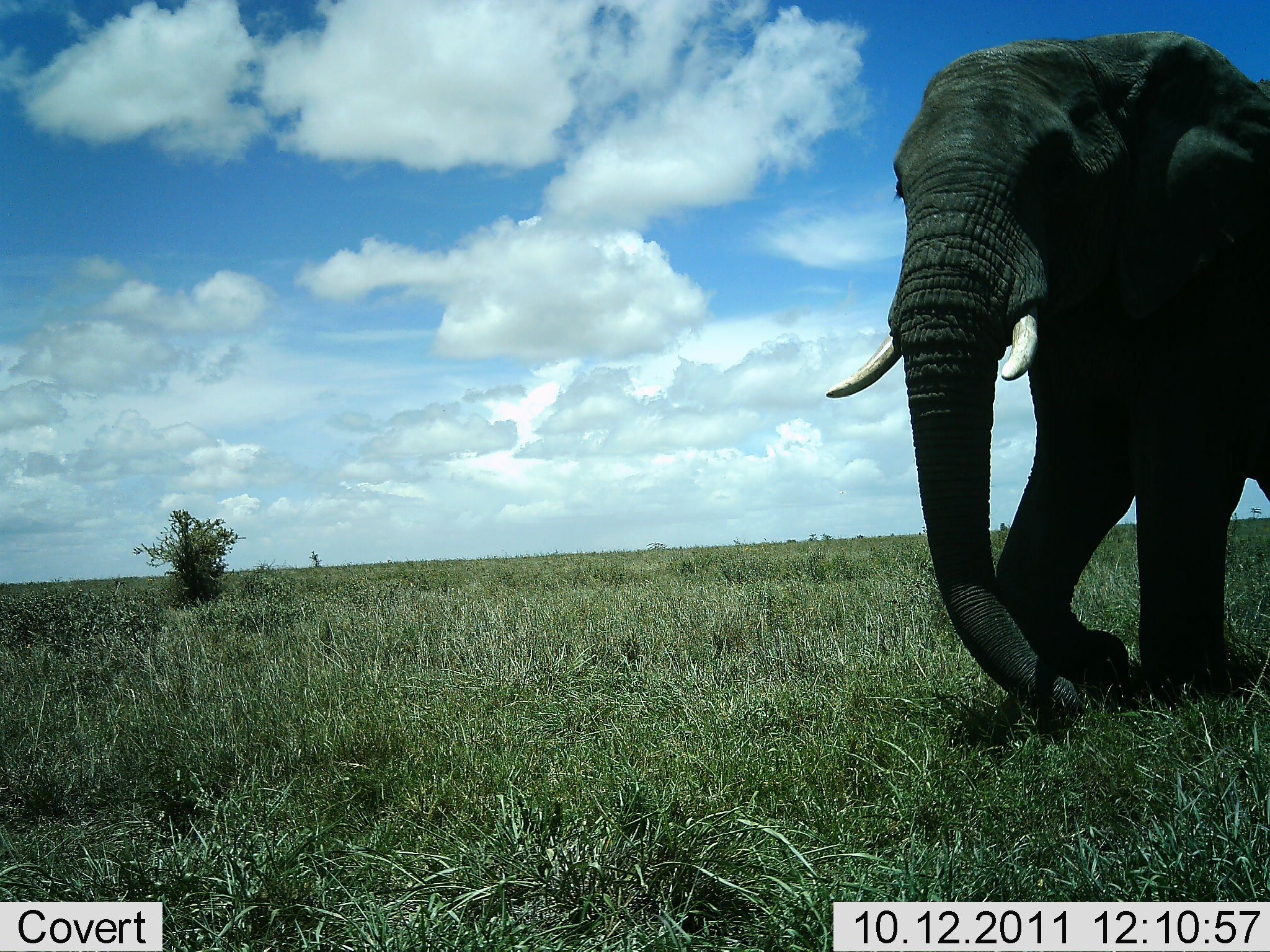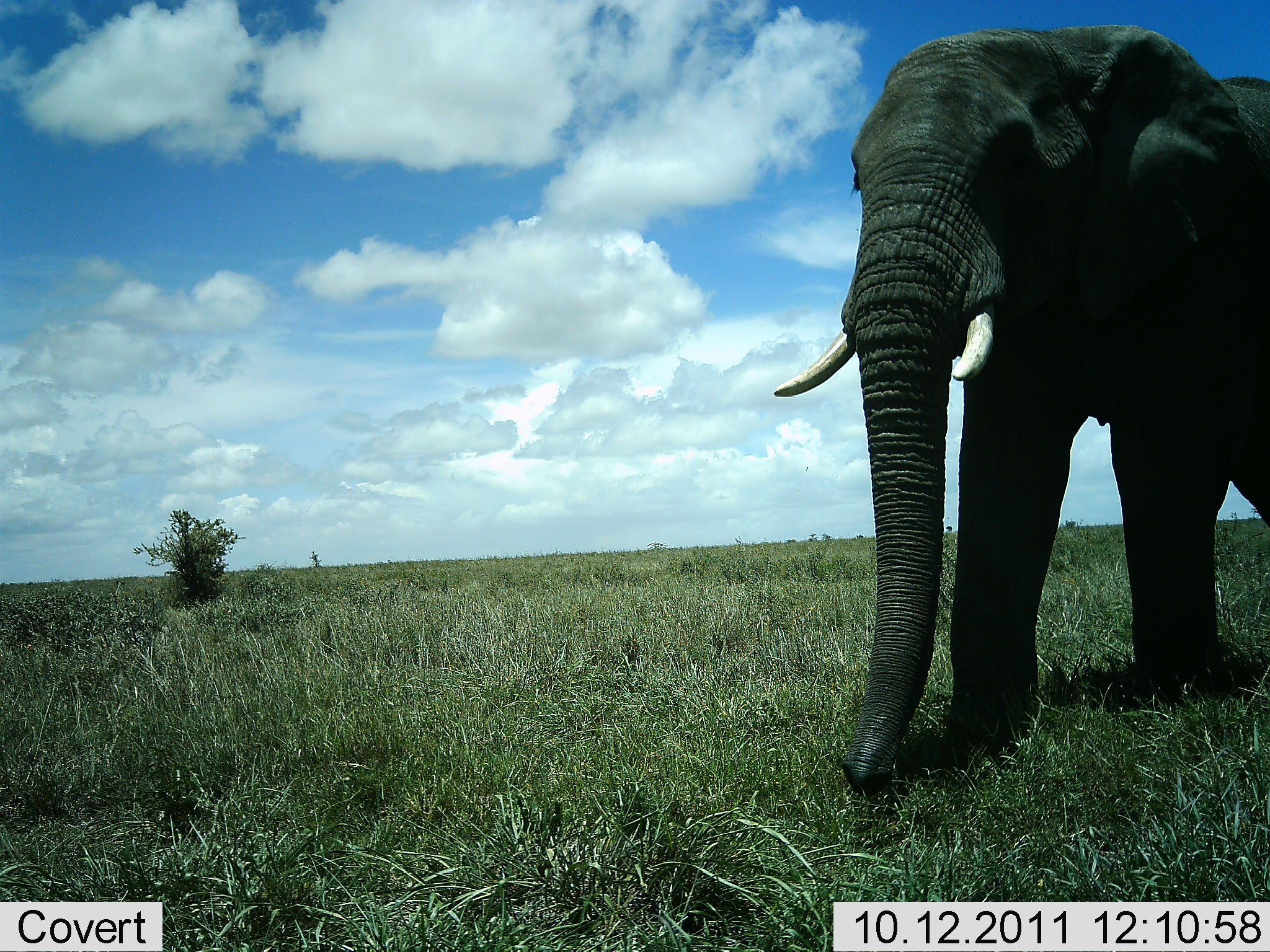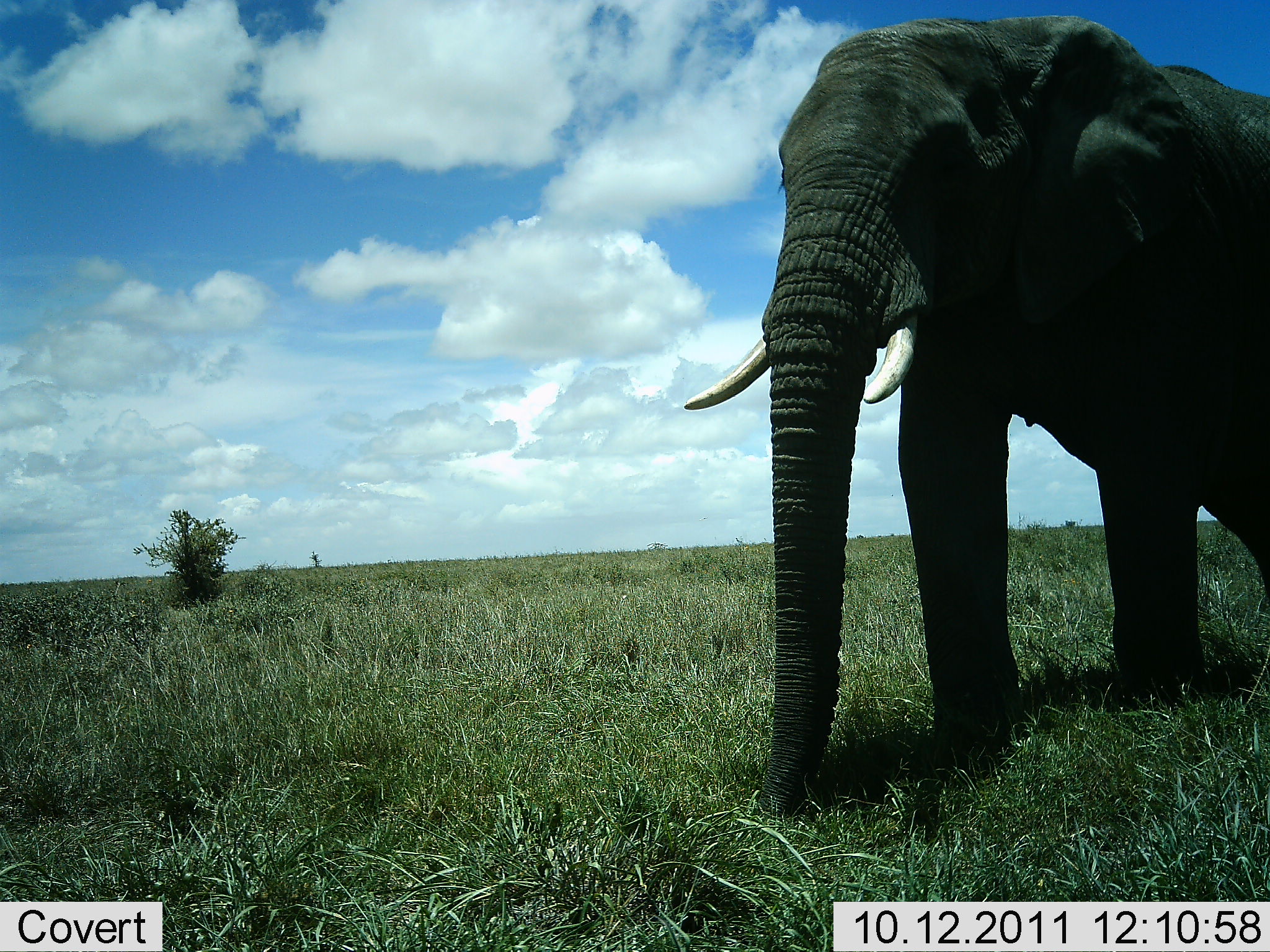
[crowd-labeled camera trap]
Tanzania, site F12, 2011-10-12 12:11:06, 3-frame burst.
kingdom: Animalia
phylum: Chordata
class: Mammalia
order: Proboscidea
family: Elephantidae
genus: Loxodonta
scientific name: Loxodonta africana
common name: african bush elephant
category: elephant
Elephant (african bush elephant) (Loxodonta africana), count 1. Behavior (volunteer vote fractions): standing 0%, resting 0%, moving 100%, interacting 0%. Young present (vote fraction): 0%. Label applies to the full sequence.